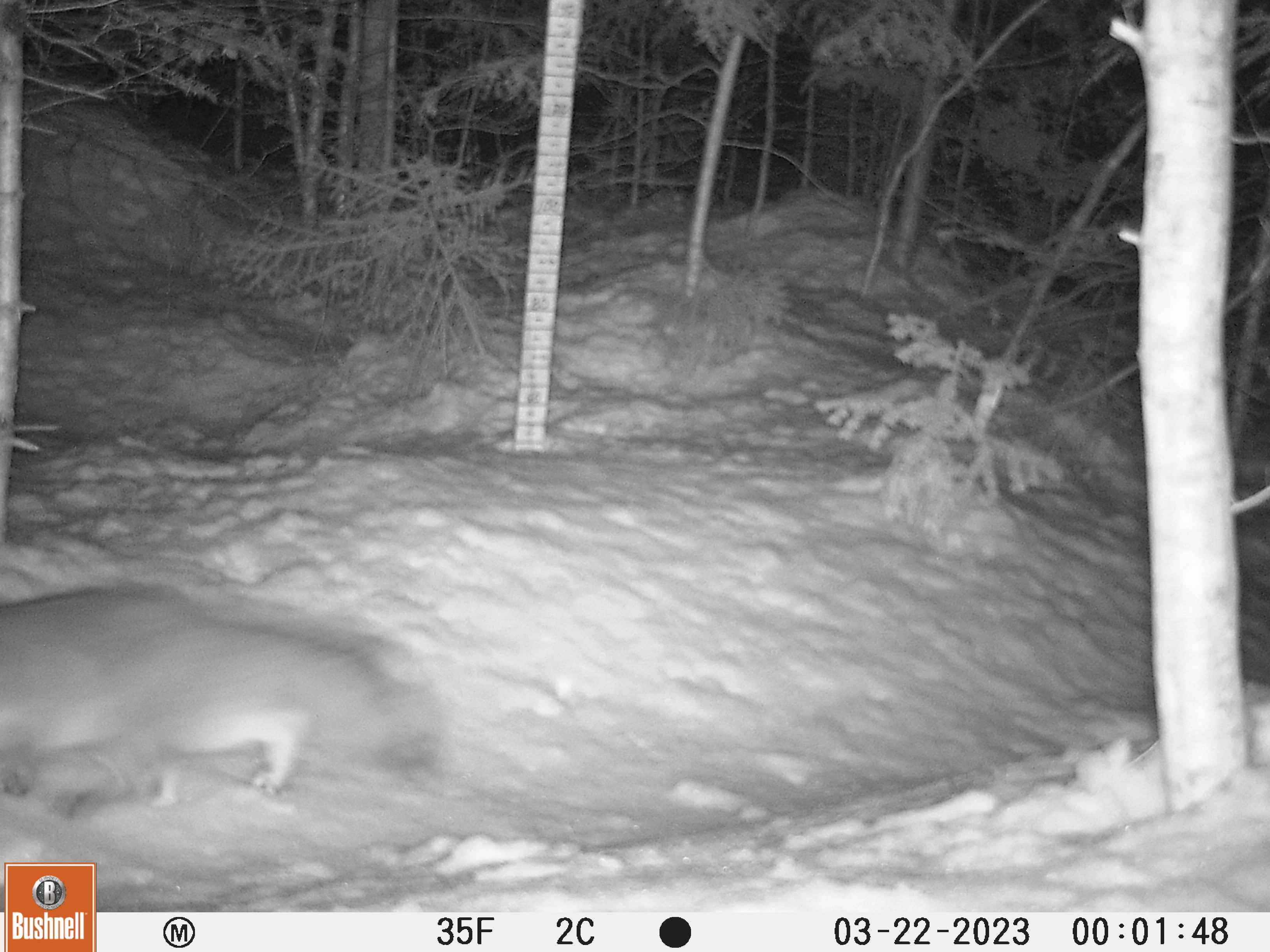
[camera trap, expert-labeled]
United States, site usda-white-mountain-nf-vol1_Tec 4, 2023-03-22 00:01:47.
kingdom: Animalia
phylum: Chordata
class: Mammalia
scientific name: Mammalia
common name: mammal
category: mammal sp.